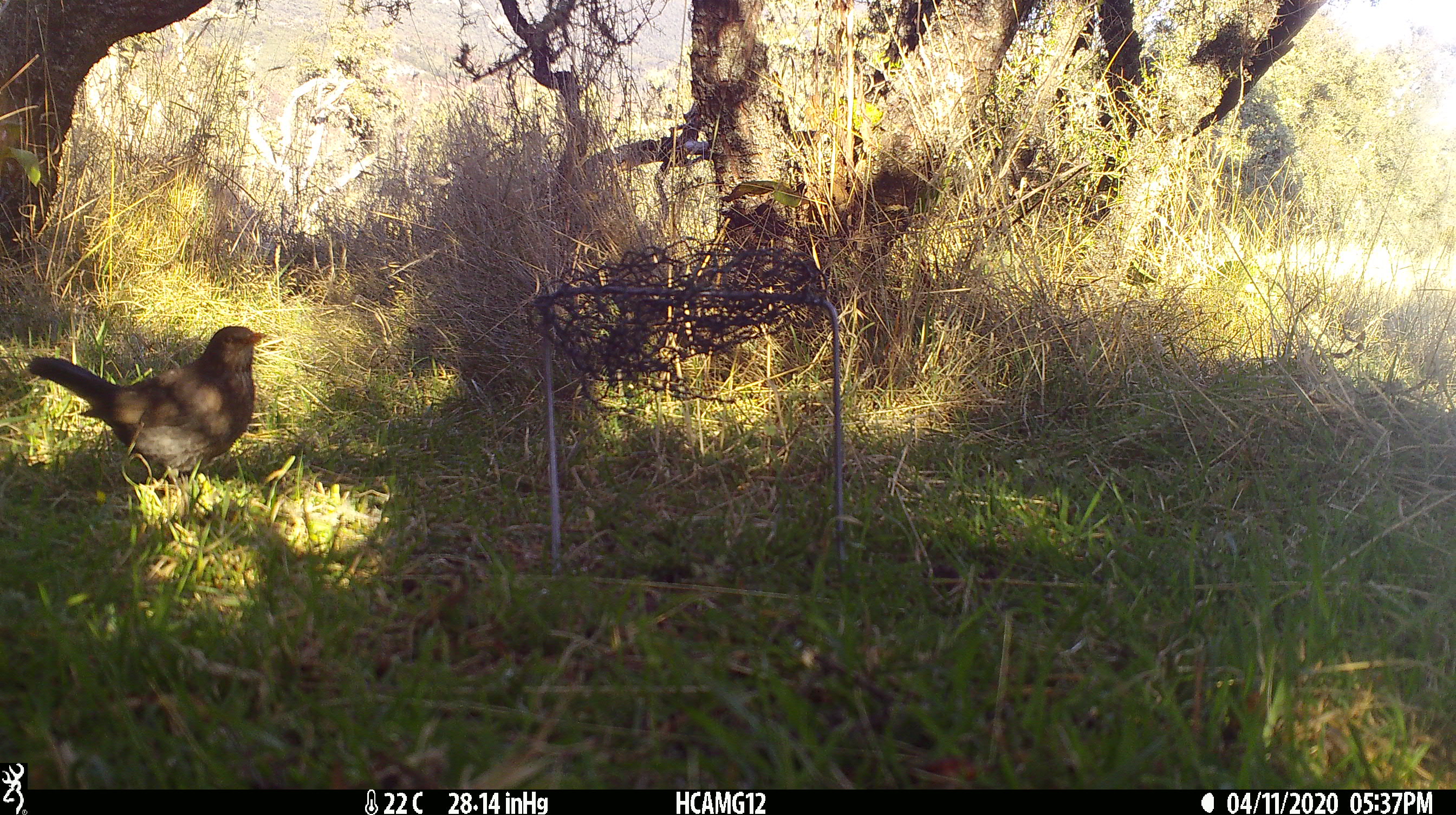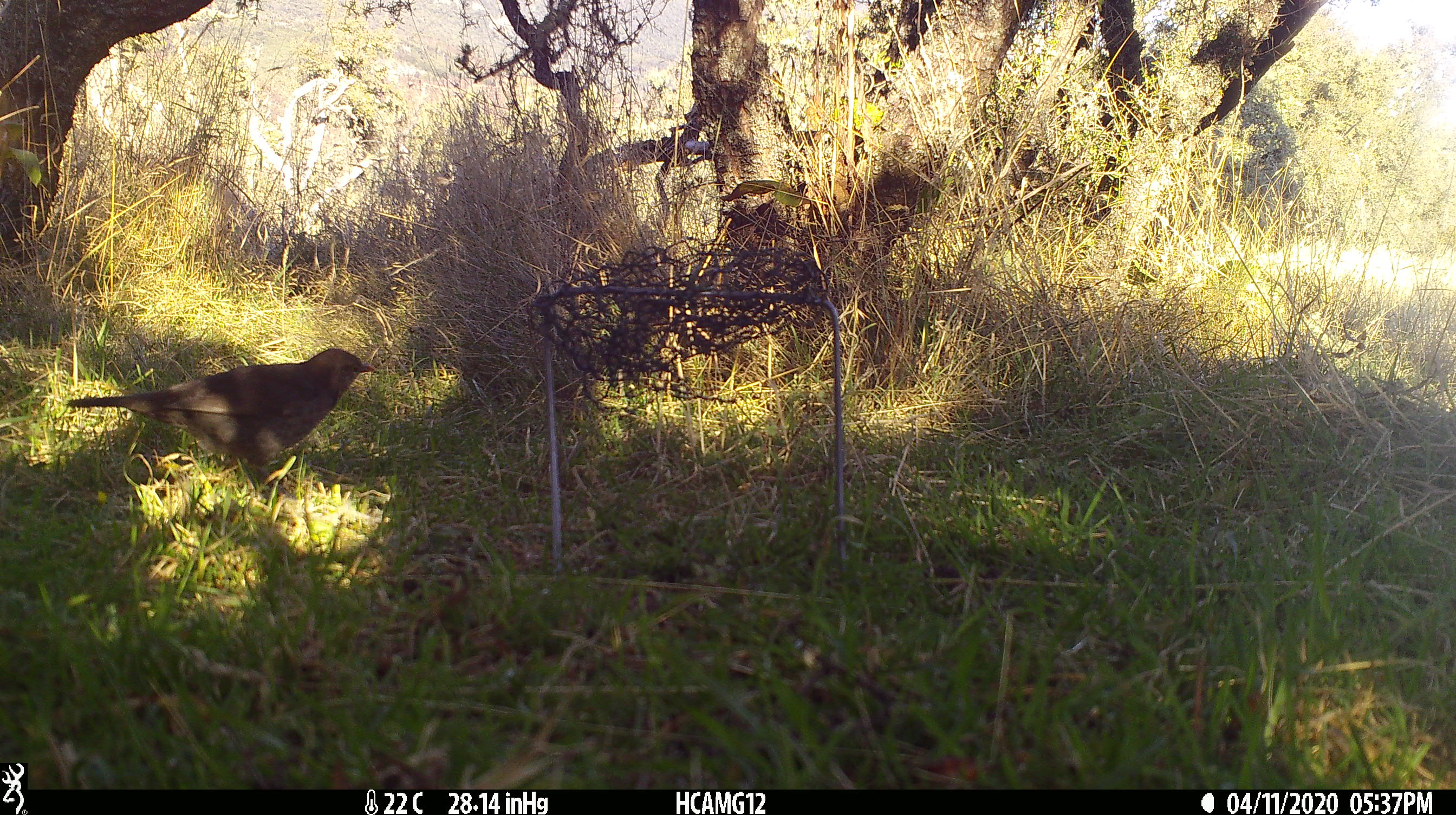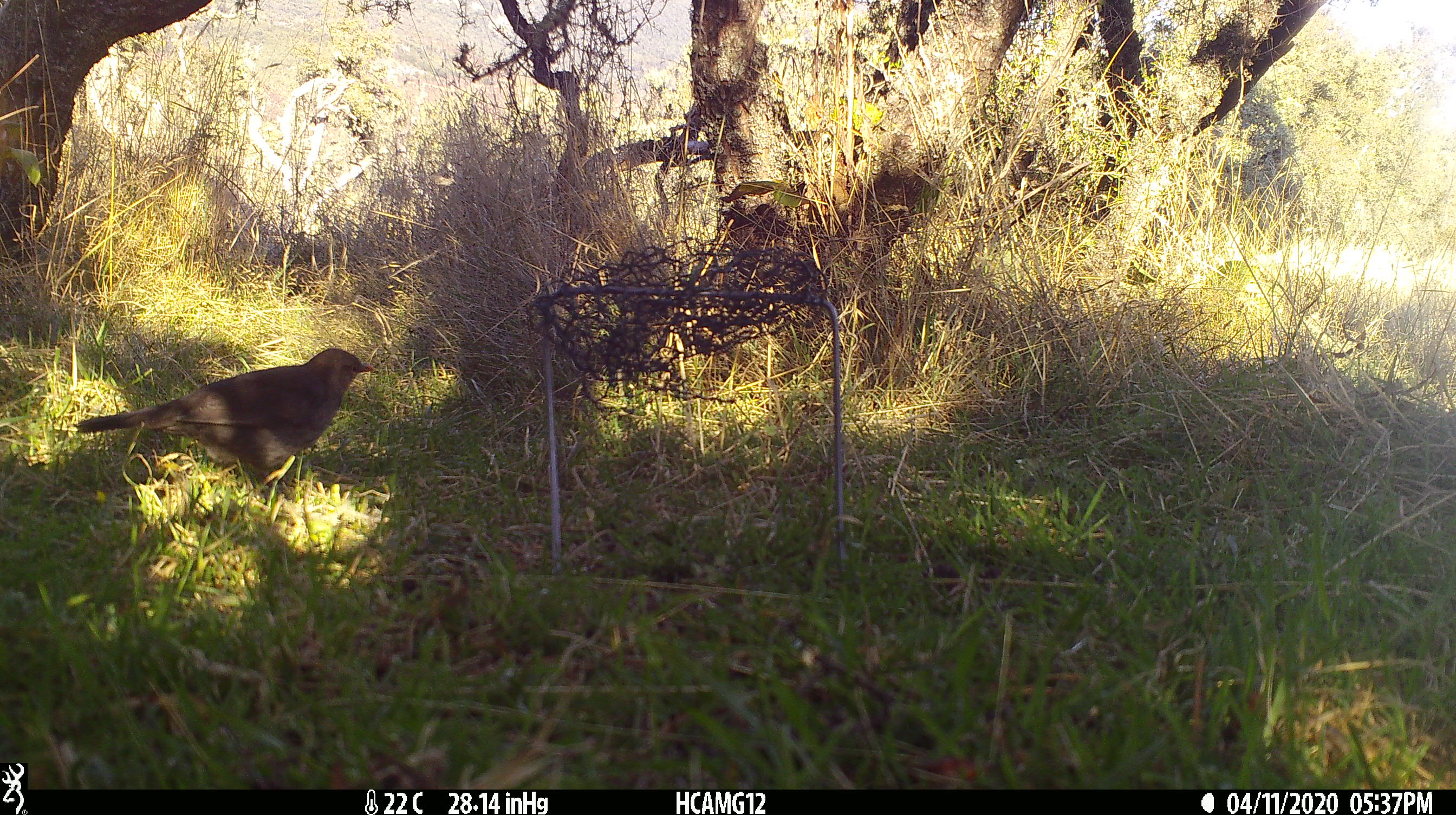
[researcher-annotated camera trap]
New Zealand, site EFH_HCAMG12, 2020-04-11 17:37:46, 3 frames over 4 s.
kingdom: Animalia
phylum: Chordata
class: Aves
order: Passeriformes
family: Turdidae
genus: Turdus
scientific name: Turdus merula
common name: eurasian blackbird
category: blackbird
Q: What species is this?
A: Blackbird (eurasian blackbird) (Turdus merula).